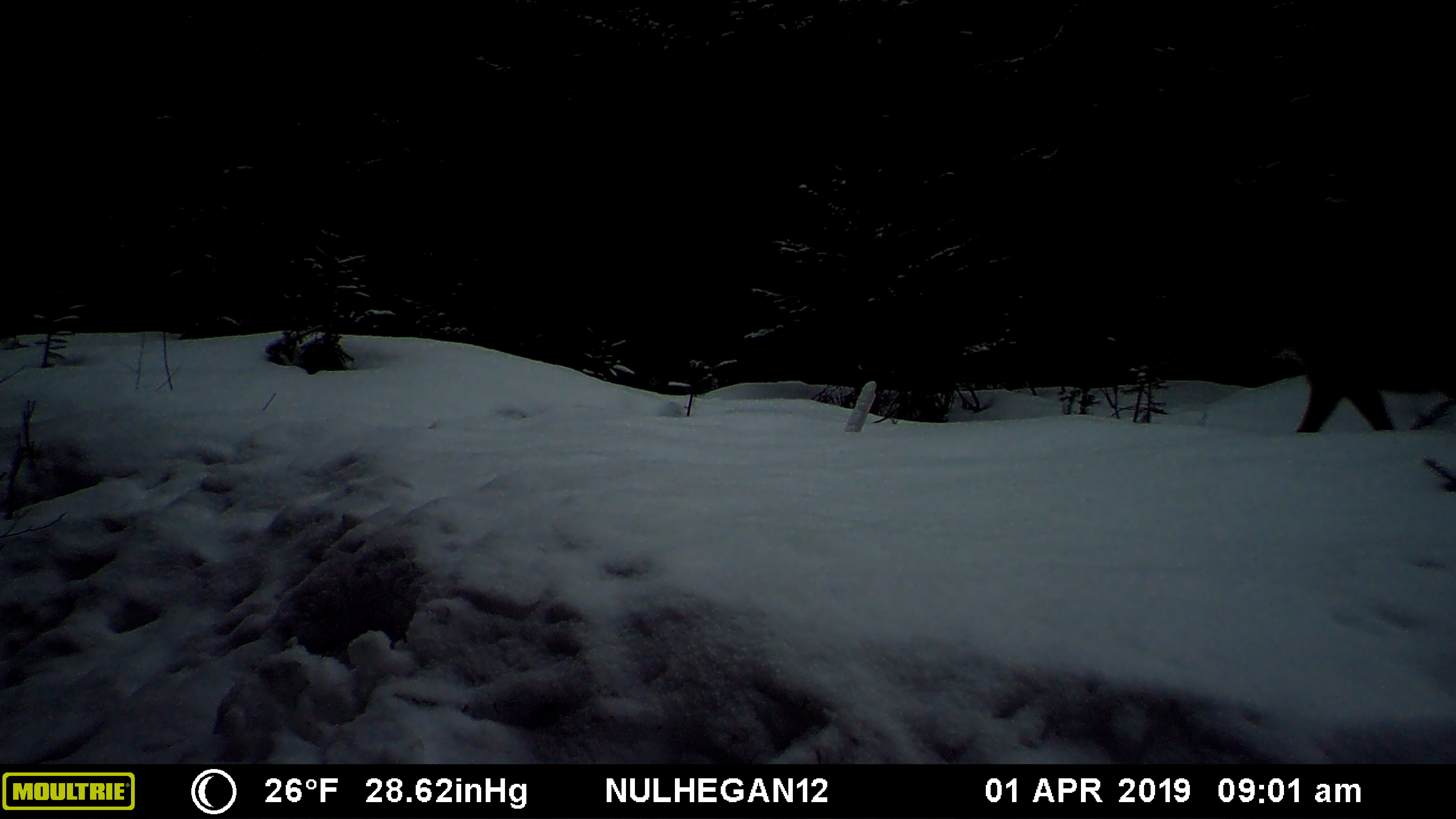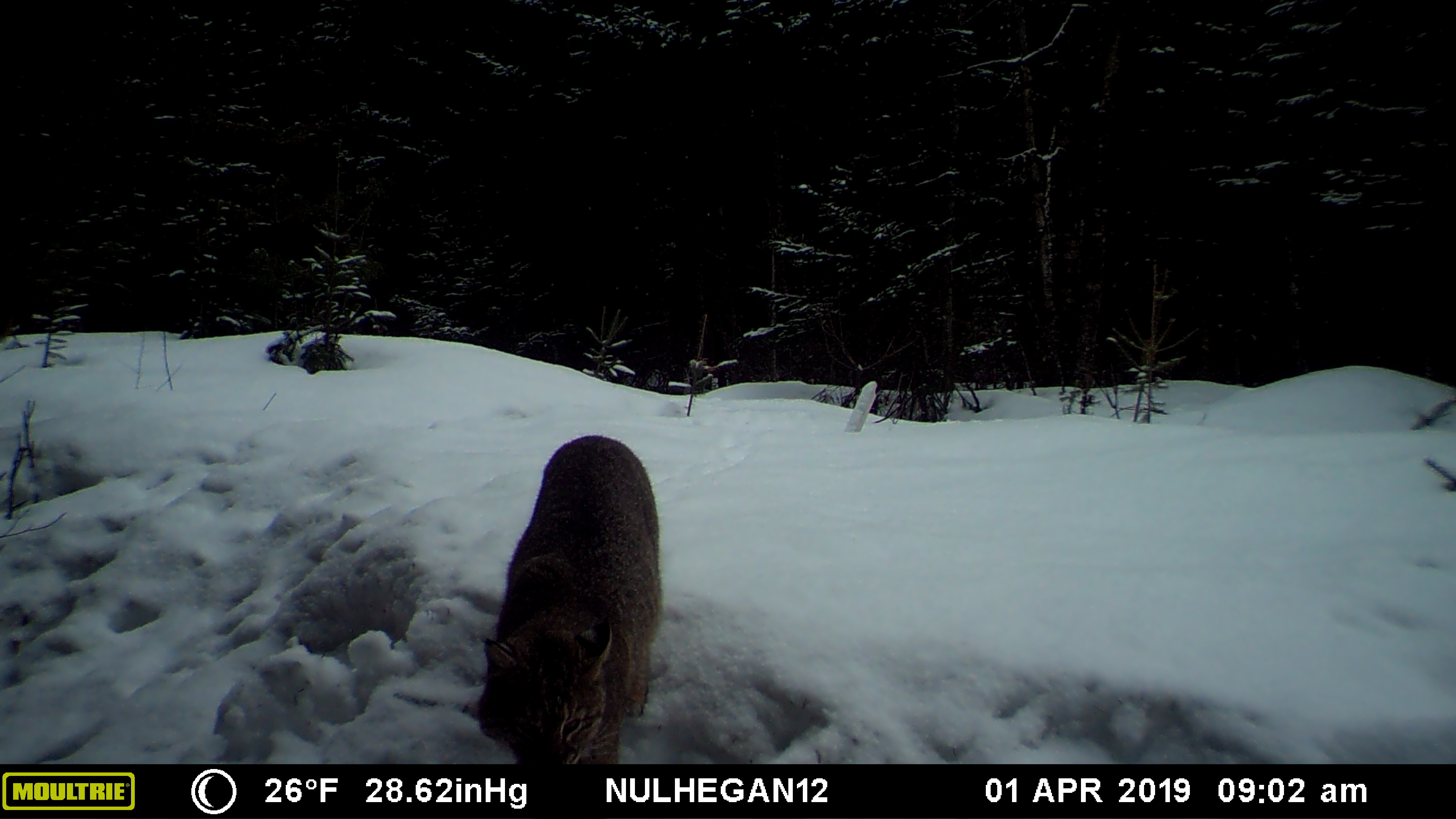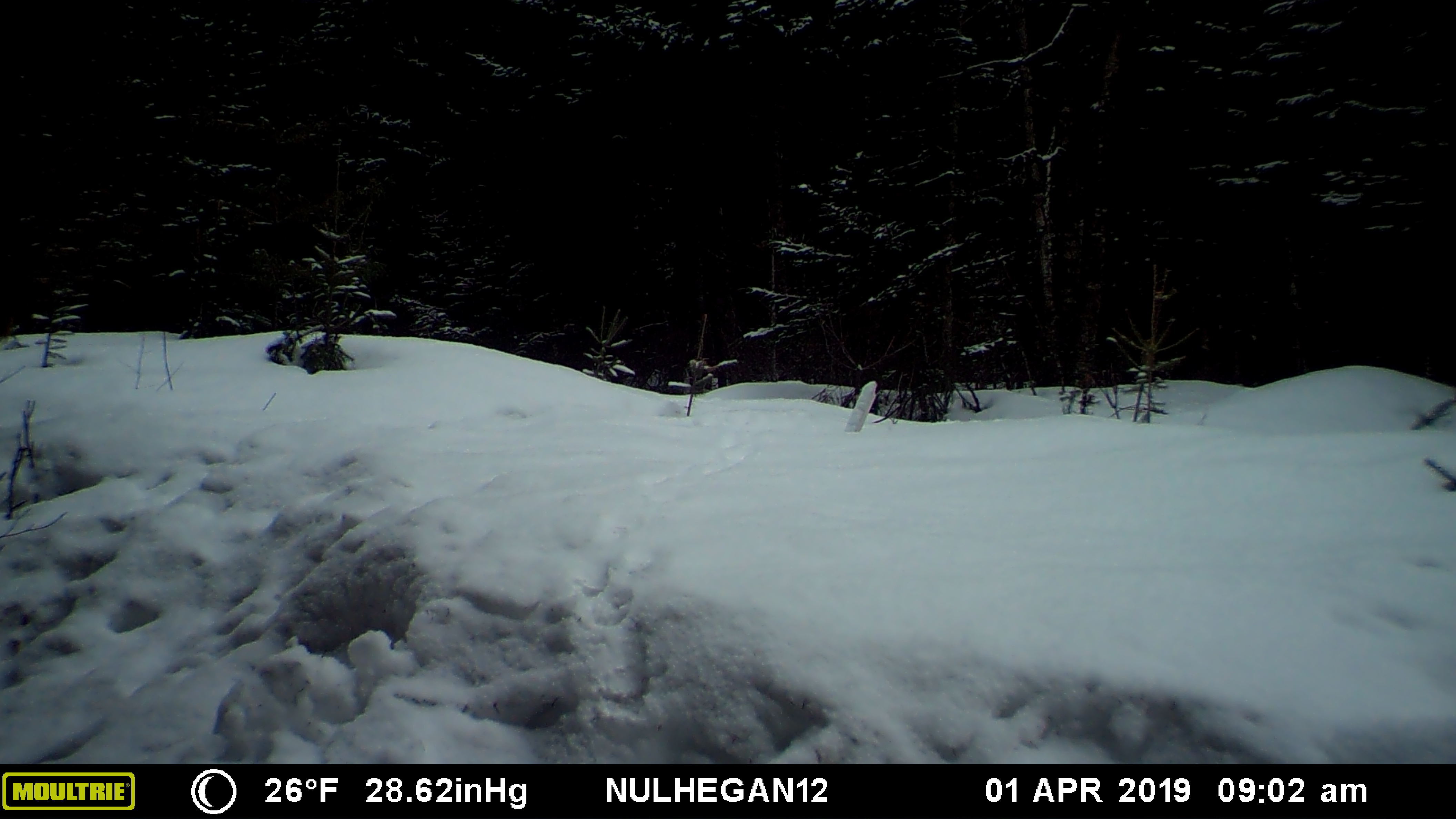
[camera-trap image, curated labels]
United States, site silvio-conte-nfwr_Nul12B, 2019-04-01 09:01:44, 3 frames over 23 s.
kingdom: Animalia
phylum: Chordata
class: Mammalia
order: Carnivora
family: Felidae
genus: Lynx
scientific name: Lynx rufus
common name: bobcat